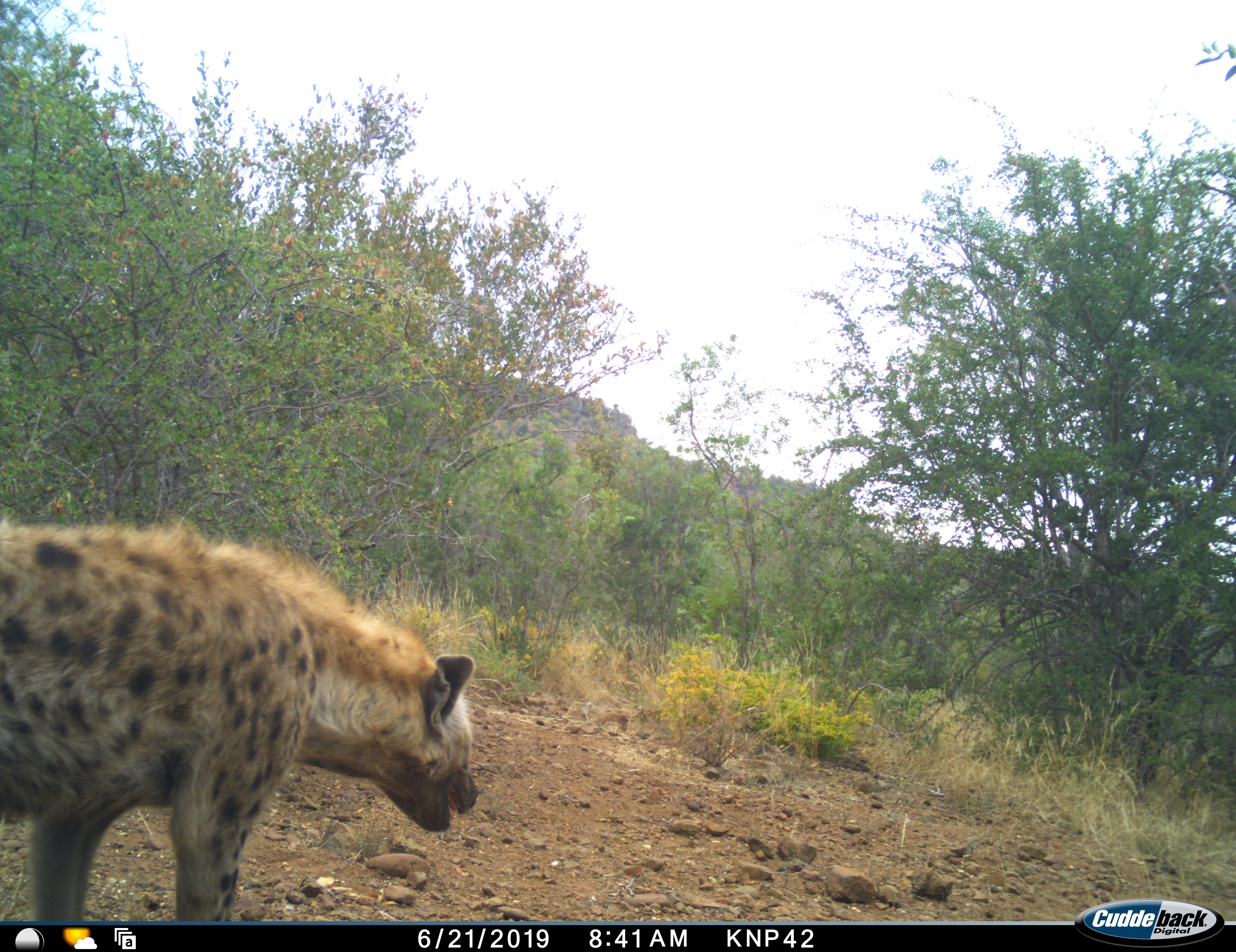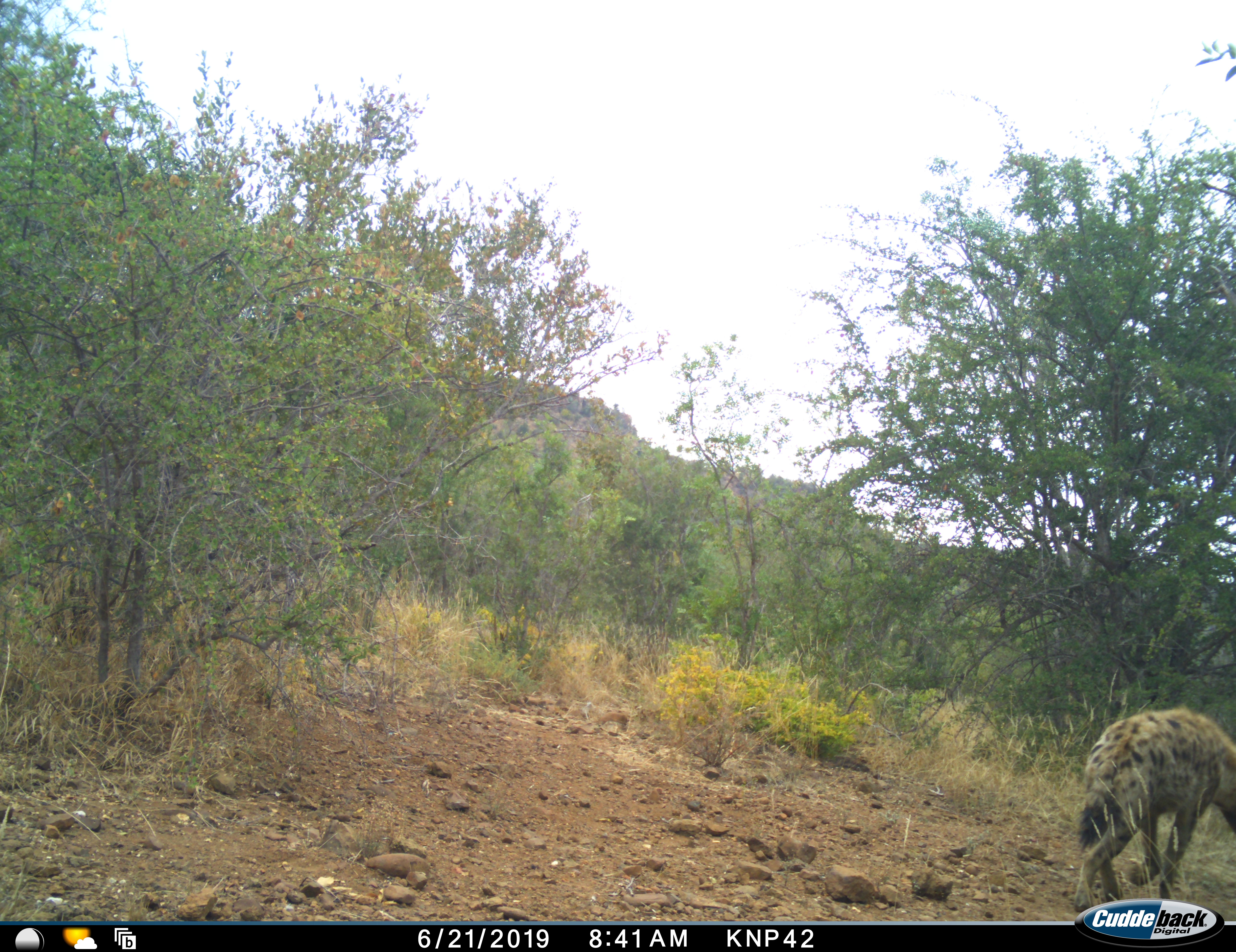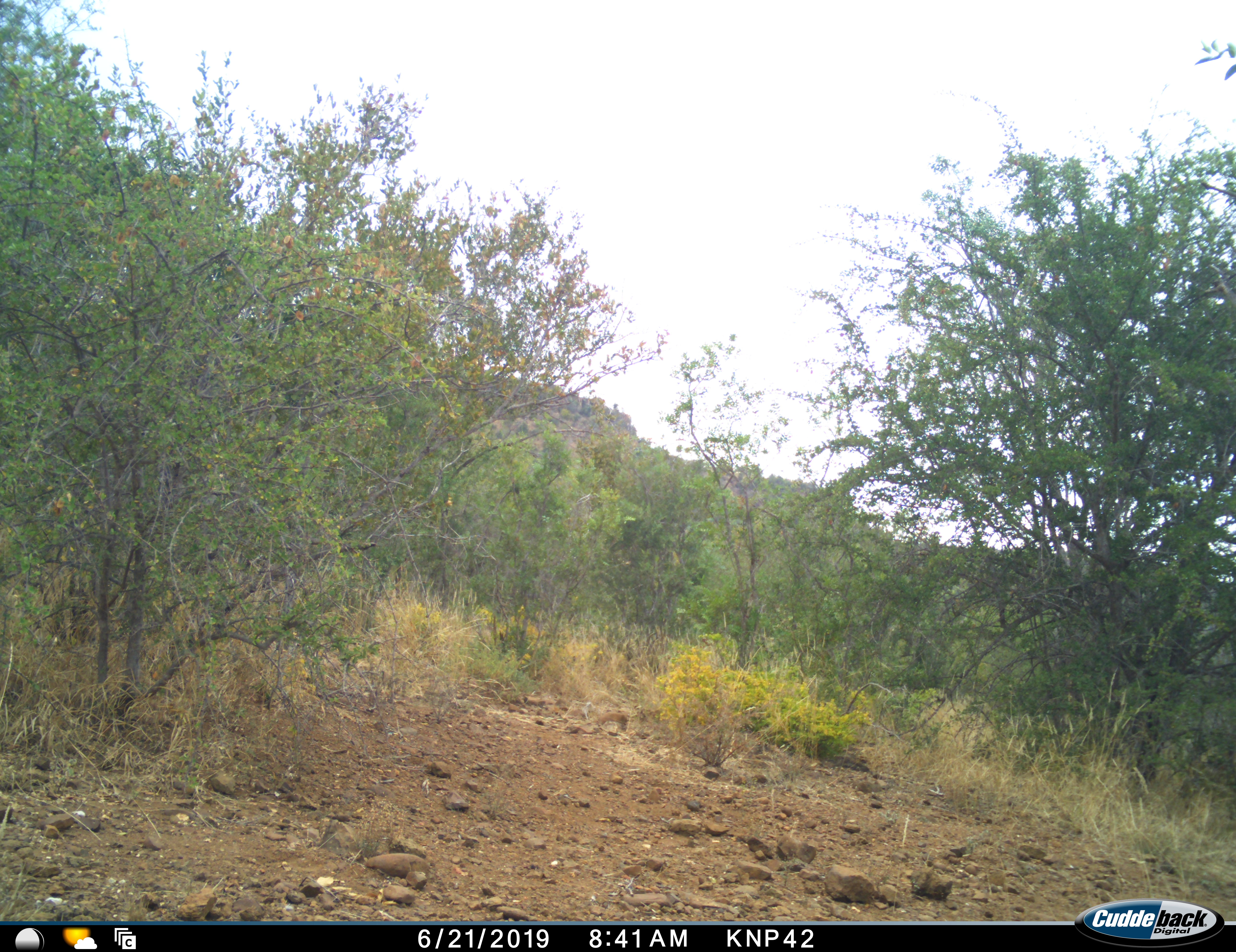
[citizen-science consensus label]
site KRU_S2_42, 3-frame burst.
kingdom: Animalia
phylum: Chordata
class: Mammalia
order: Carnivora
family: Hyaenidae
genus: Crocuta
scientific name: Crocuta crocuta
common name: spotted hyena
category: hyenaspotted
Hyenaspotted (spotted hyena) (Crocuta crocuta), count 1. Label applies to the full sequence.